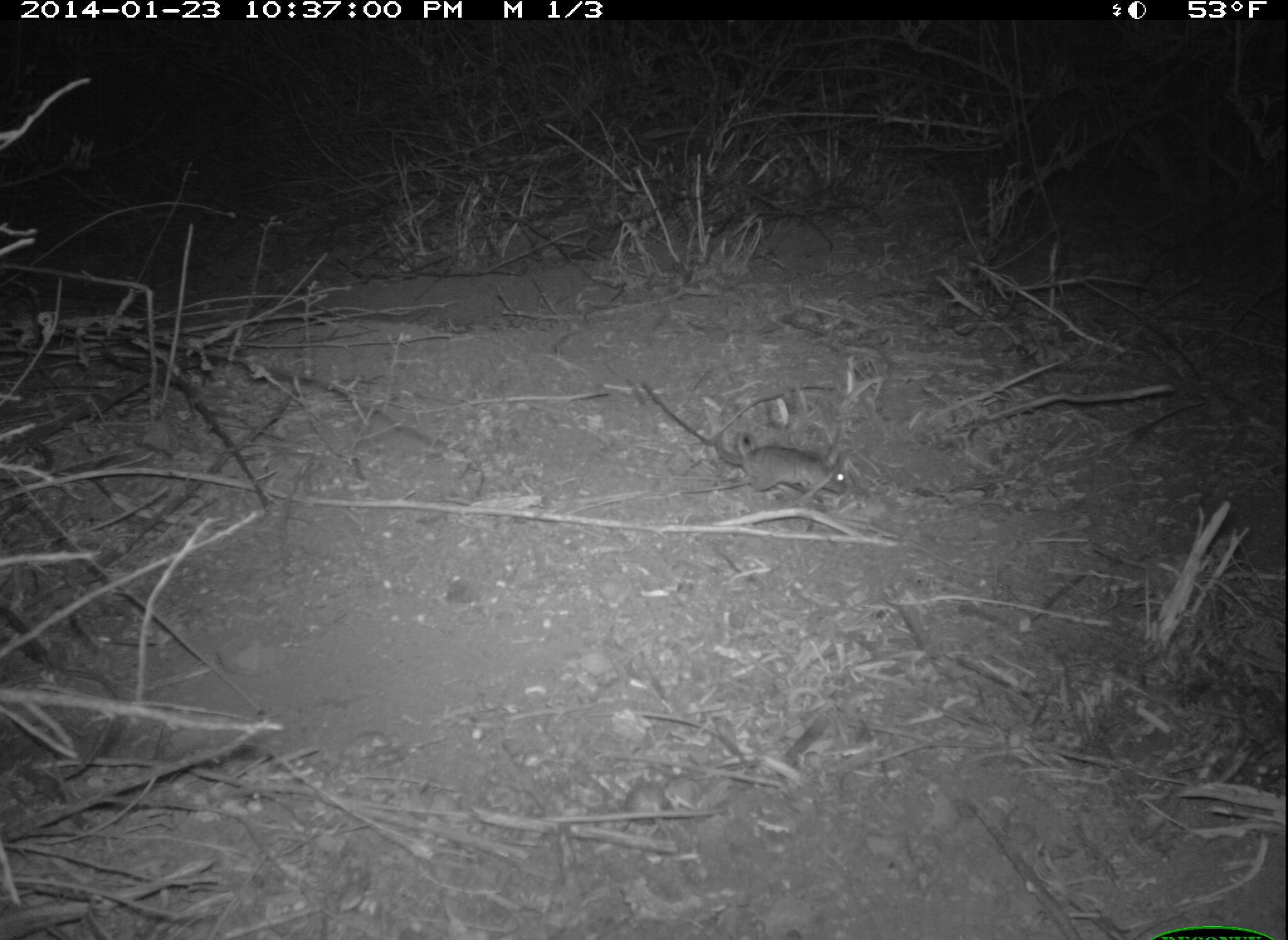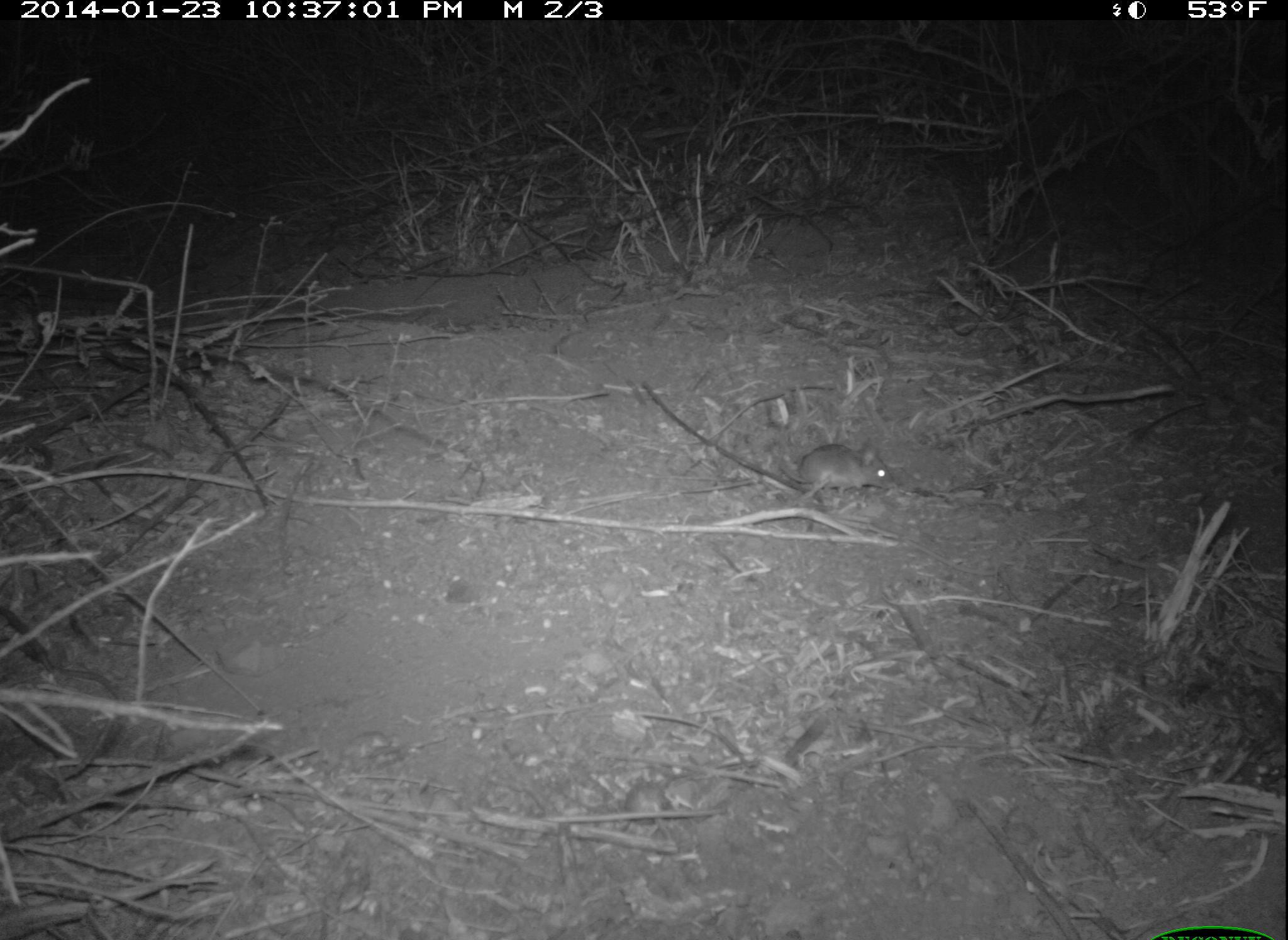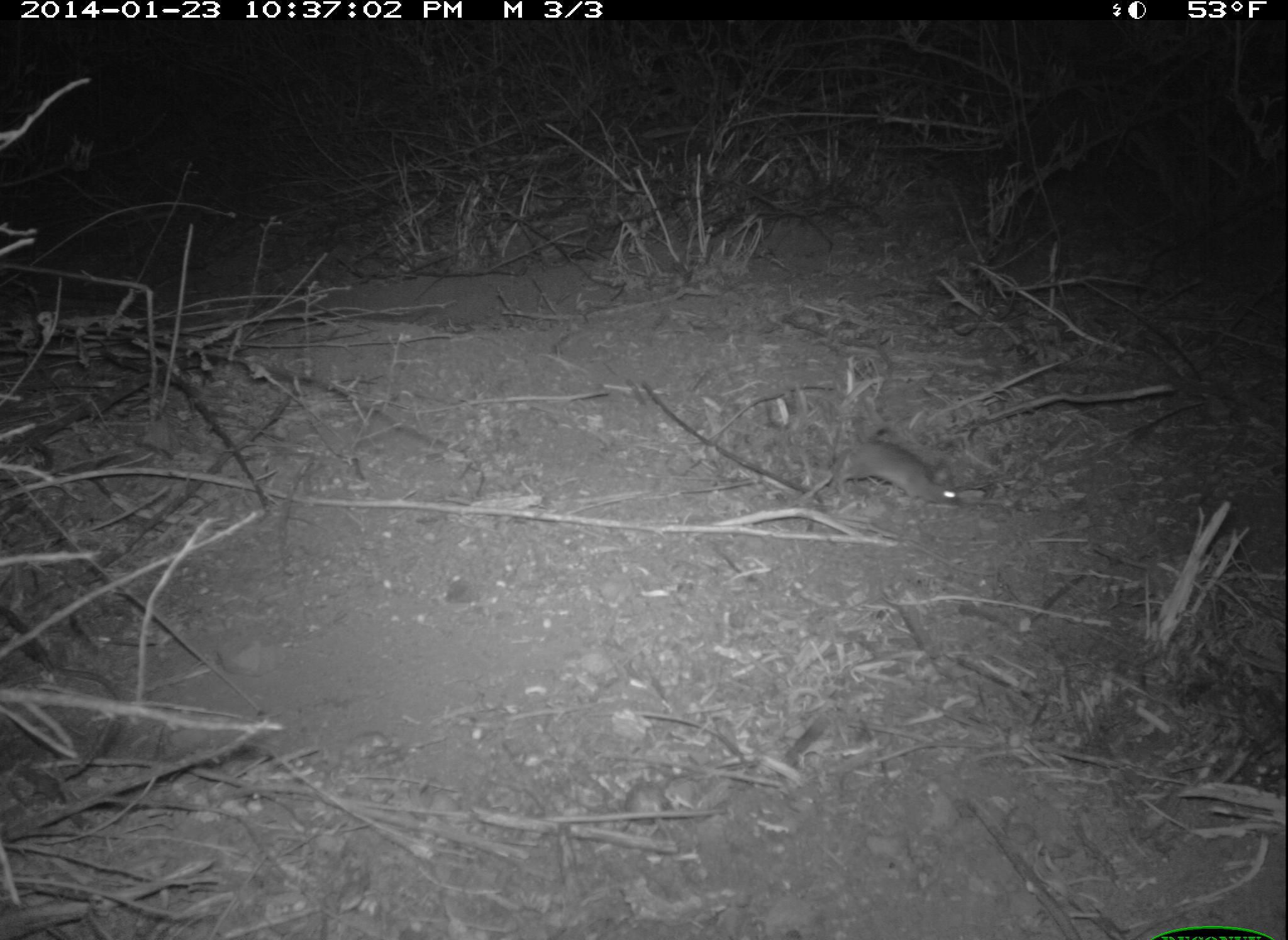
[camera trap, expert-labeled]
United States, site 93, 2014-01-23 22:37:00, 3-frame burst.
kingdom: Animalia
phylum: Chordata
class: Mammalia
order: Rodentia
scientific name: Rodentia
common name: rodent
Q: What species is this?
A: Rodent (Rodentia).